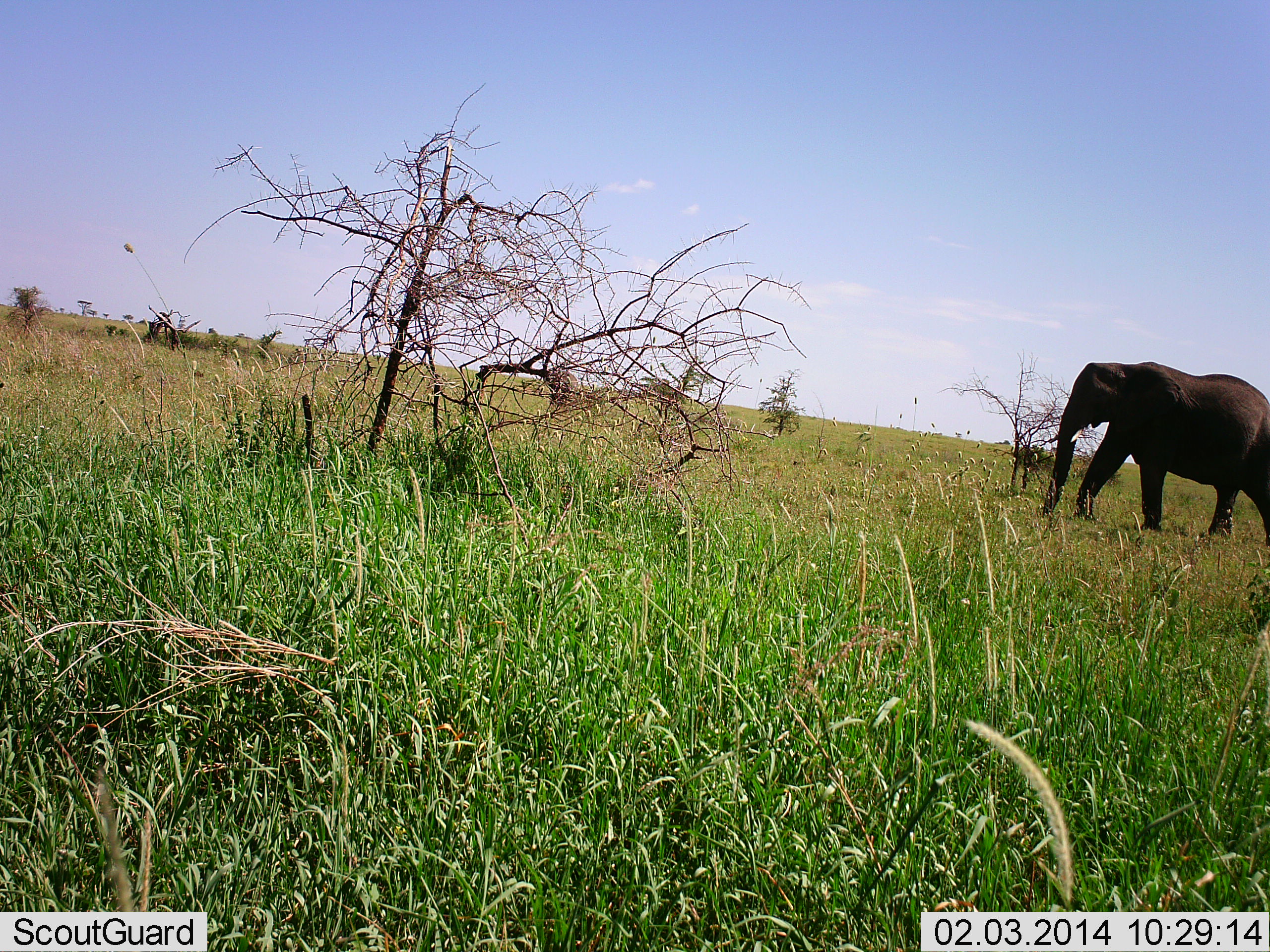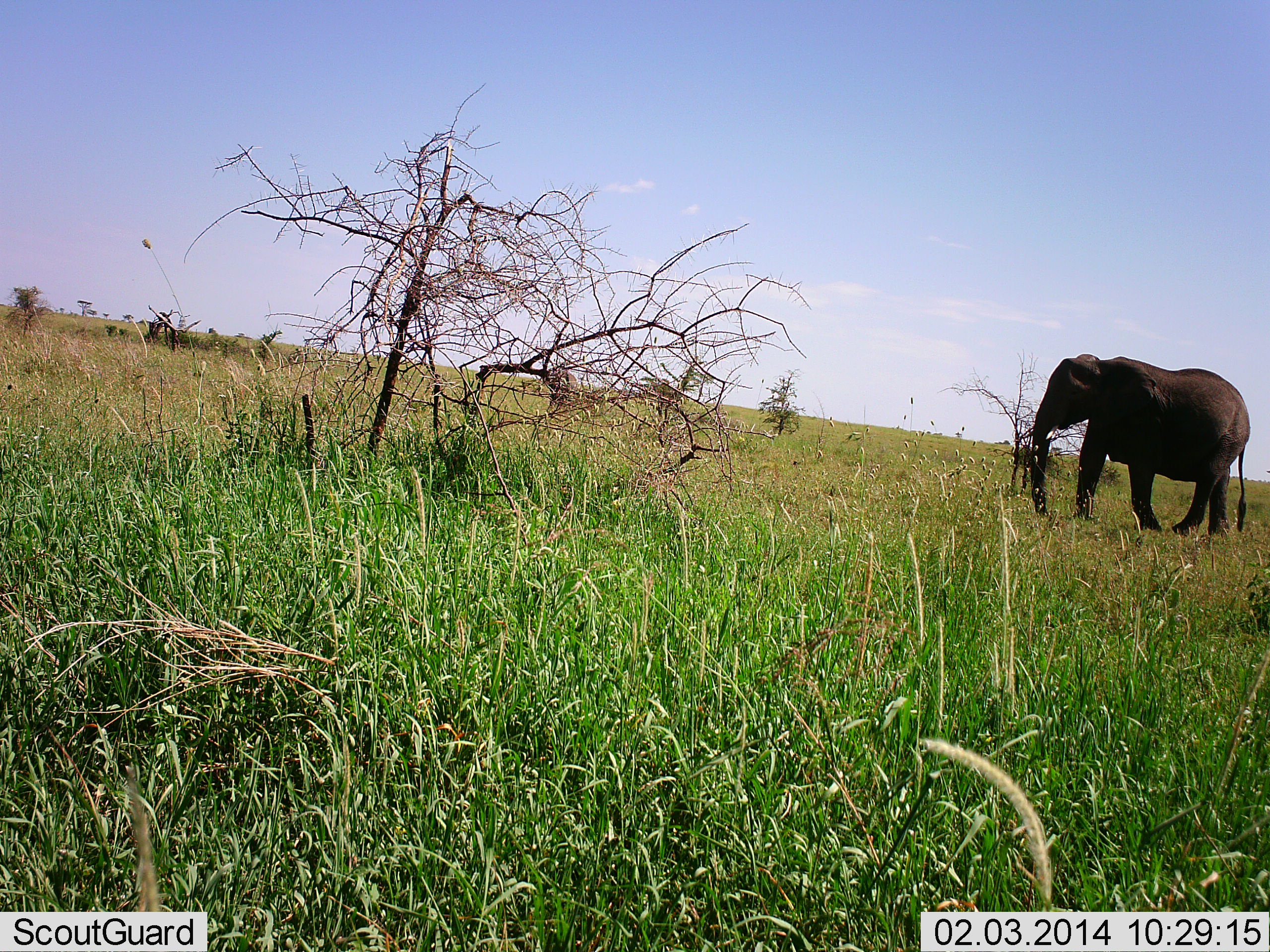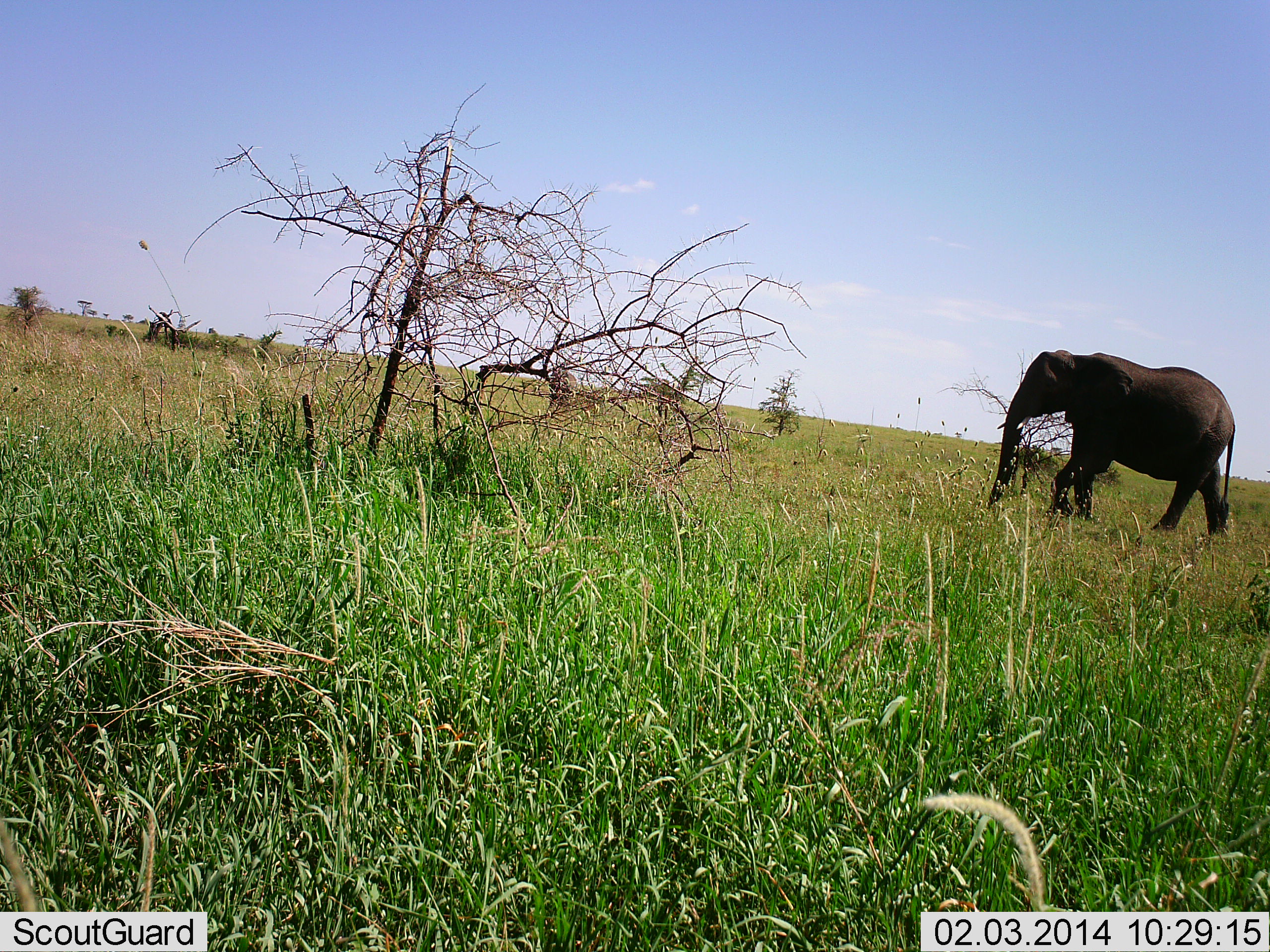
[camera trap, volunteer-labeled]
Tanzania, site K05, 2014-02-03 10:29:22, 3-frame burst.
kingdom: Animalia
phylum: Chordata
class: Mammalia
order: Proboscidea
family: Elephantidae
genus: Loxodonta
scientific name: Loxodonta africana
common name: african bush elephant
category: elephant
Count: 1.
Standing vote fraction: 20%.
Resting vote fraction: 0%.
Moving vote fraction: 80%.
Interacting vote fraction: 0%.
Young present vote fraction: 0%.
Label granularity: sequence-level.